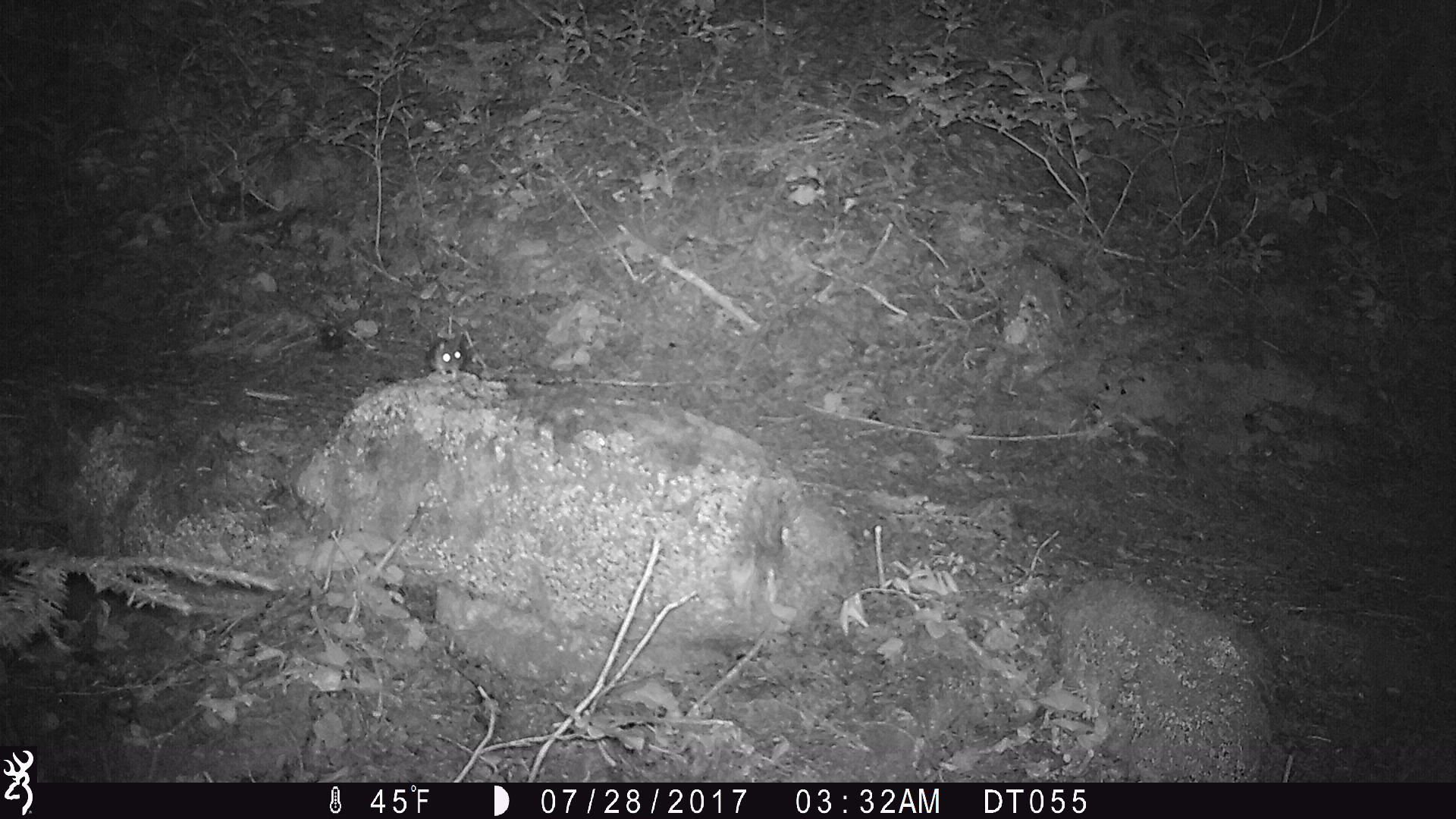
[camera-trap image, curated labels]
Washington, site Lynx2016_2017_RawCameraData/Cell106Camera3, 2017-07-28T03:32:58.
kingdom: Animalia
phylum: Chordata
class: Mammalia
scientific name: Mammalia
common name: small mammal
Small mammal (Mammalia). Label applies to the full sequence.